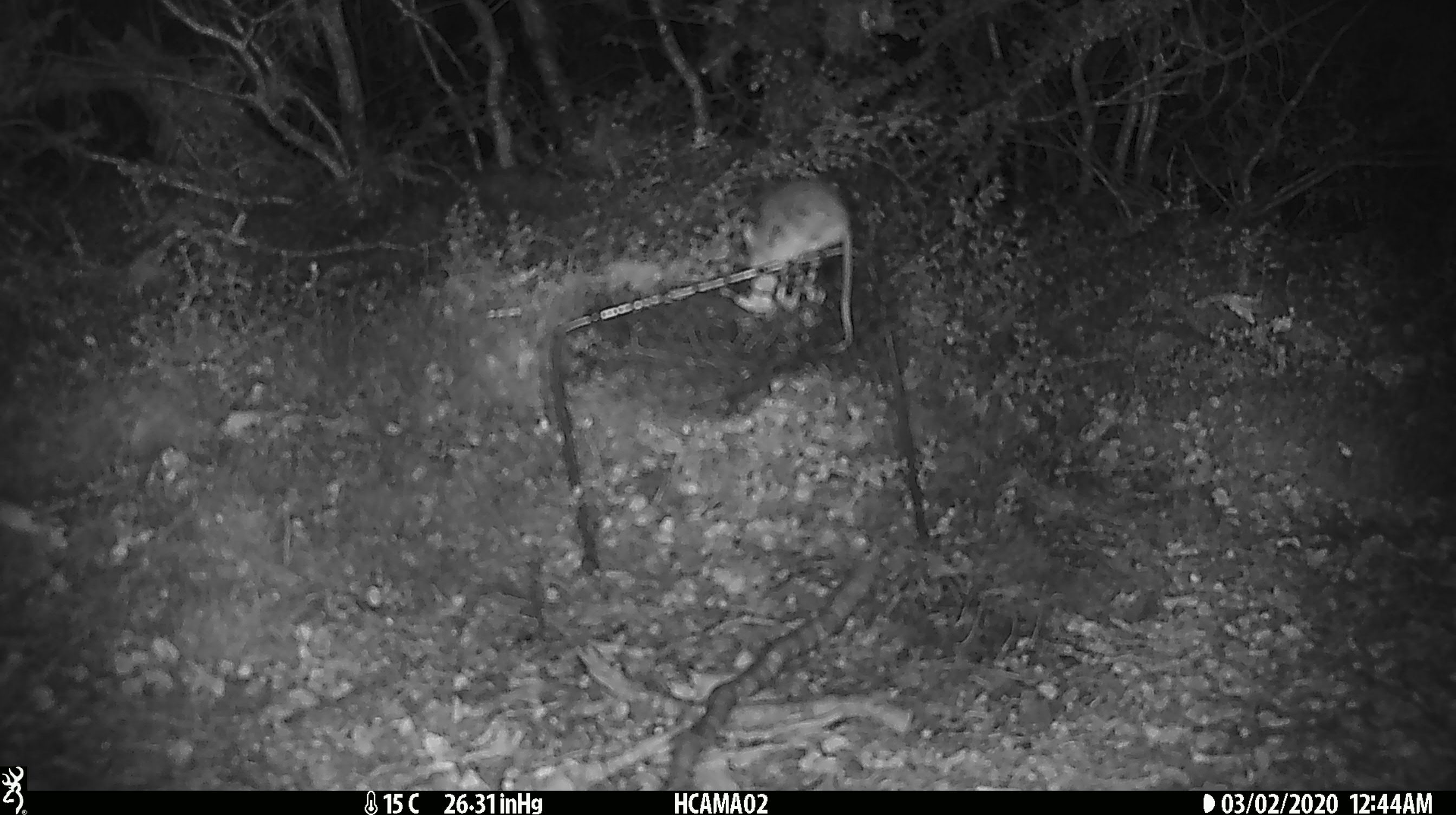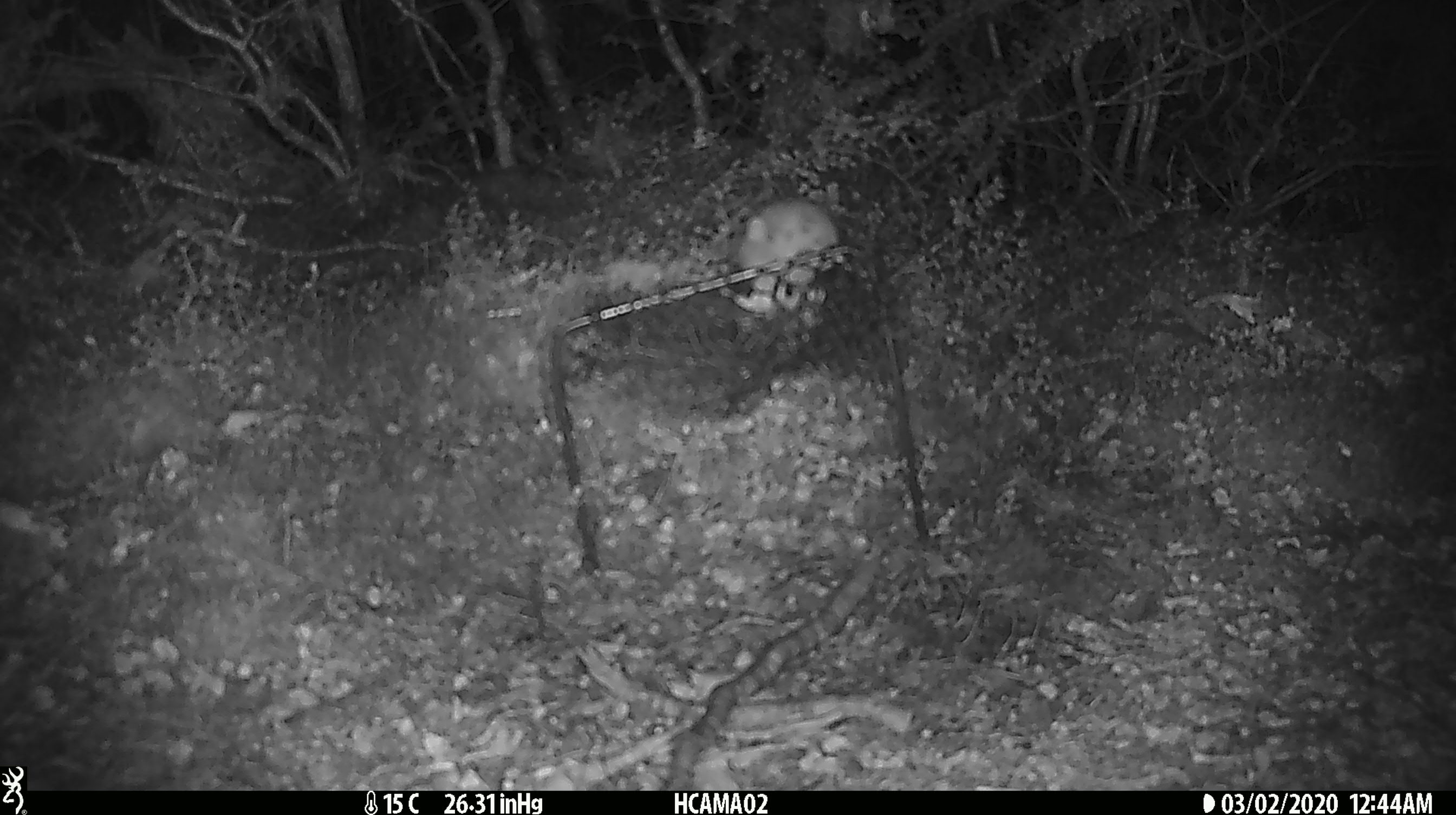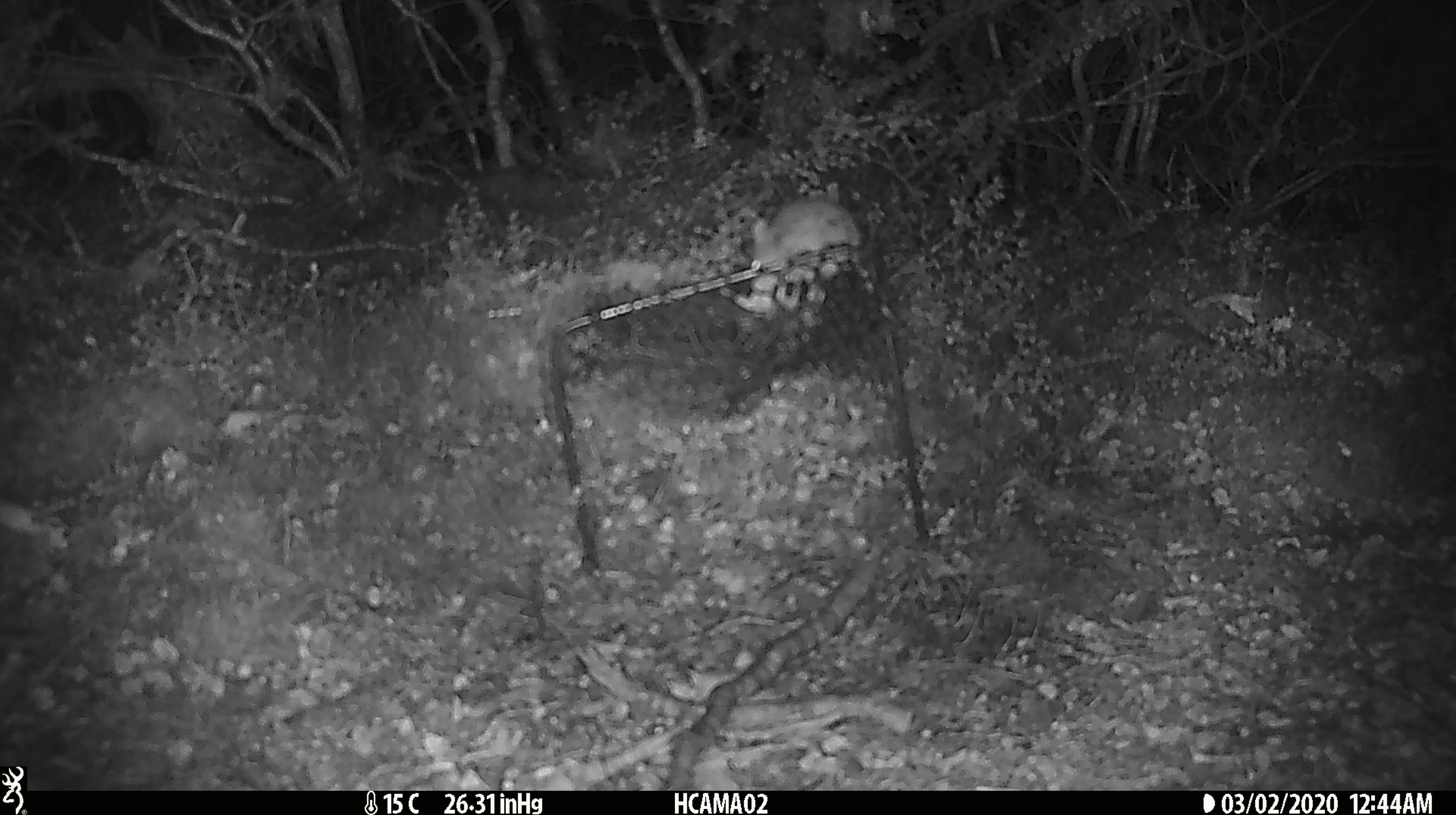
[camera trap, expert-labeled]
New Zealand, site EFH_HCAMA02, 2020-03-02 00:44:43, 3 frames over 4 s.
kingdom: Animalia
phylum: Chordata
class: Mammalia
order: Rodentia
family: Muridae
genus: Mus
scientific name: Mus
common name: mouse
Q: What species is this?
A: Mouse (Mus).